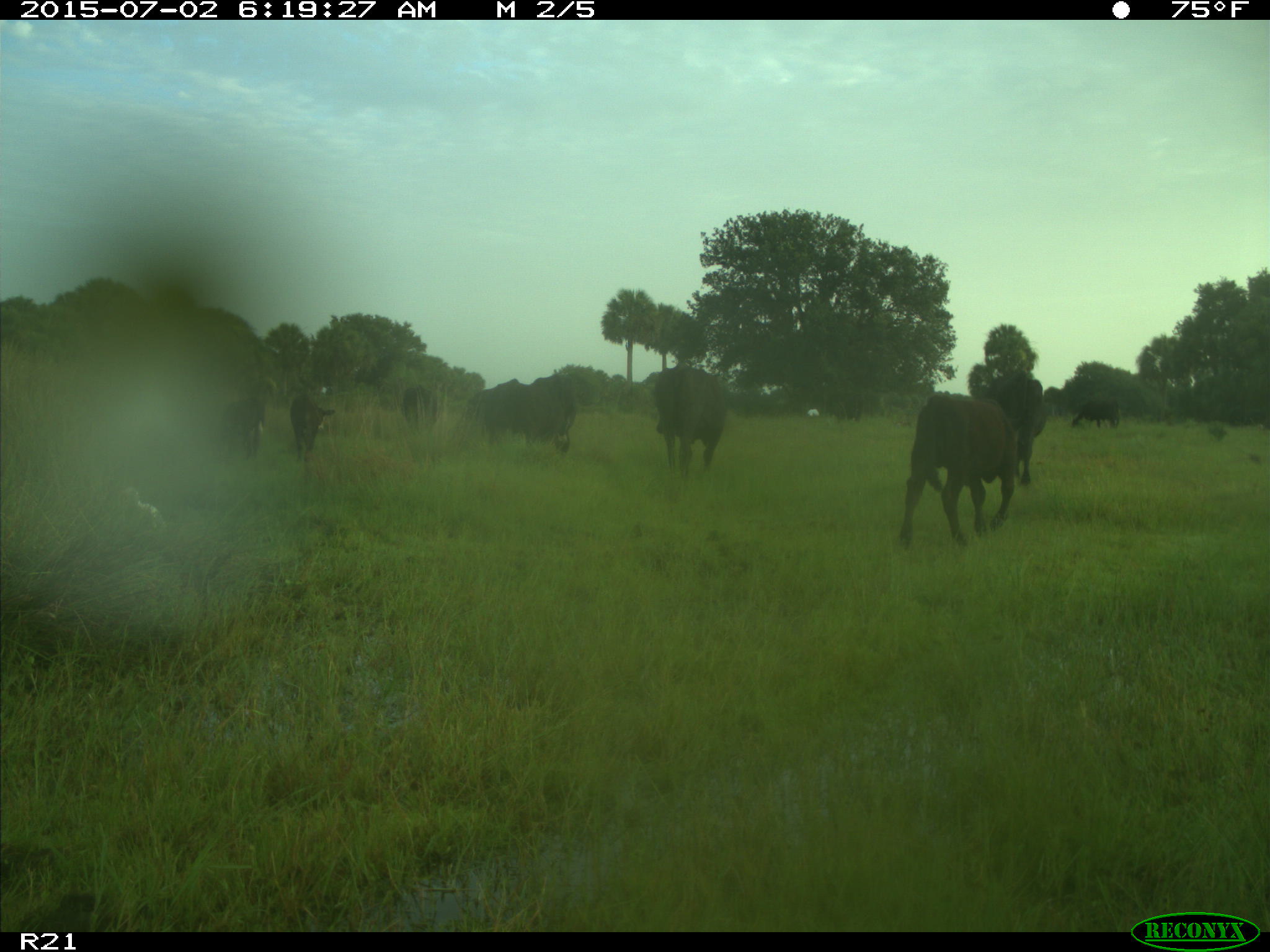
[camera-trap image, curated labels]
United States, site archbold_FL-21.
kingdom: Animalia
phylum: Chordata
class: Mammalia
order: Artiodactyla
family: Bovidae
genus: Bos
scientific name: Bos taurus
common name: domestic cow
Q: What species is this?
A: Bos taurus (domestic cow).